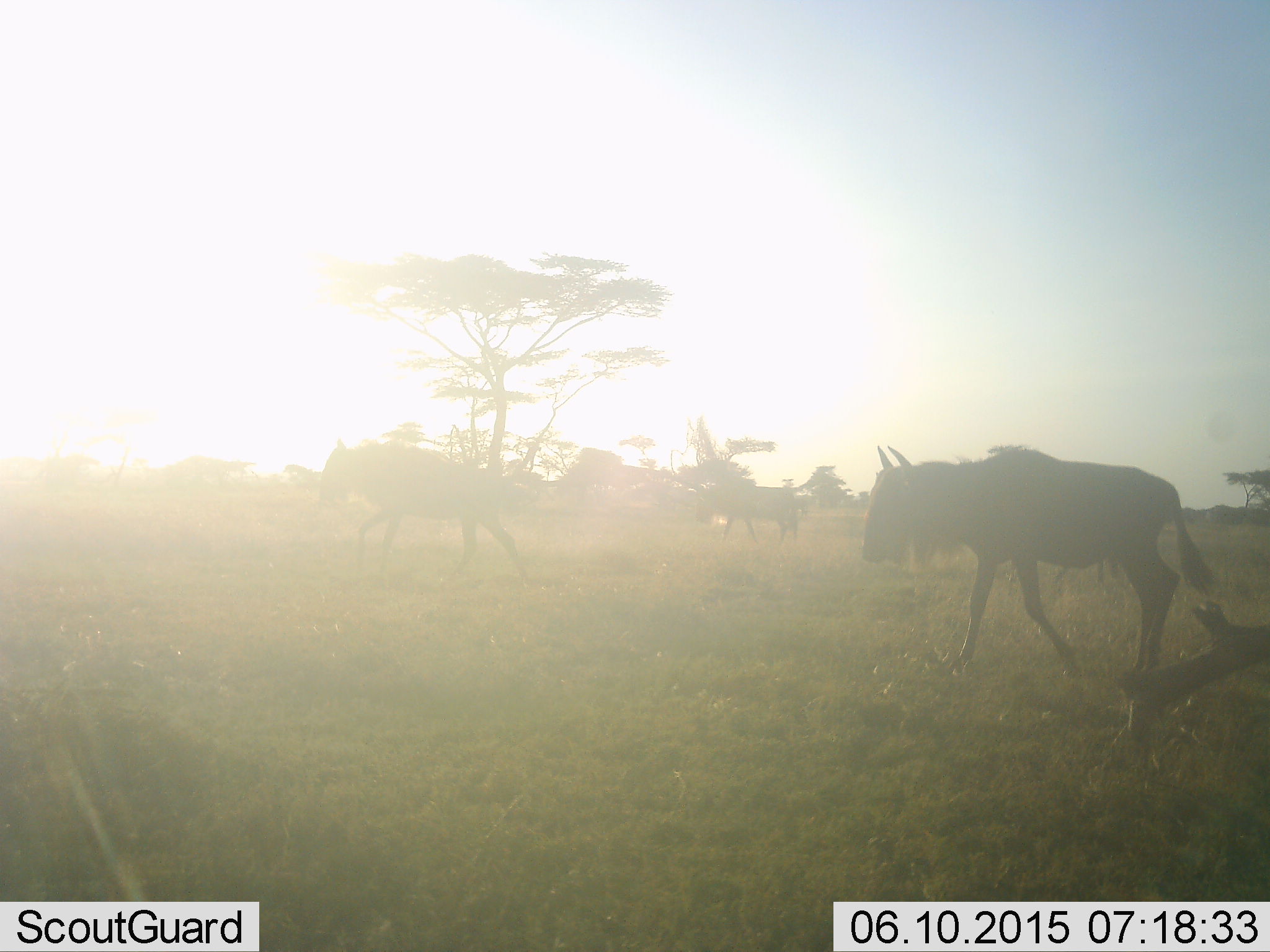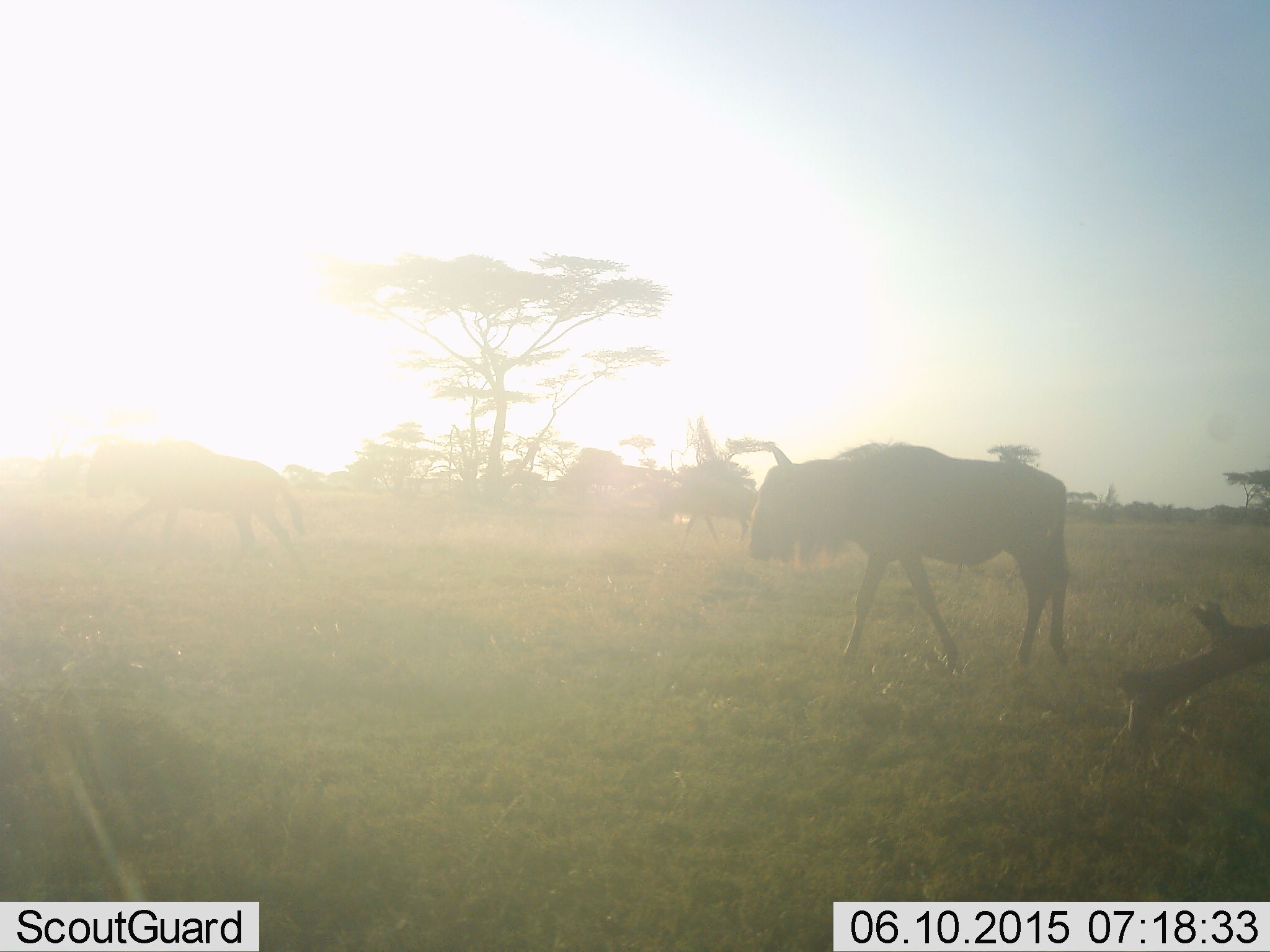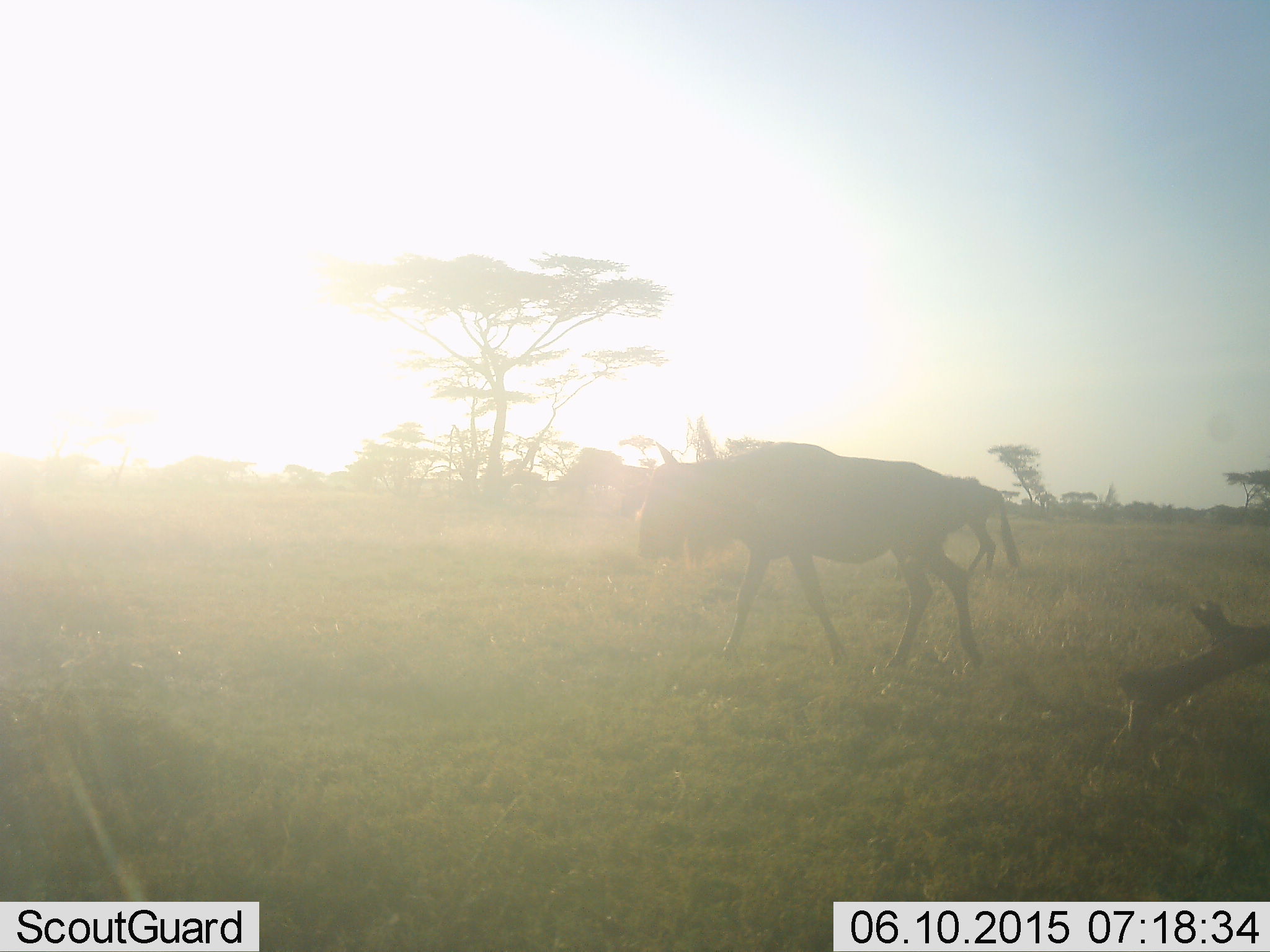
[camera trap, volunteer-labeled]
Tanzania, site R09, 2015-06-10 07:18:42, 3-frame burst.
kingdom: Animalia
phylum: Chordata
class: Mammalia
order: Artiodactyla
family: Bovidae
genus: Connochaetes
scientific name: Connochaetes taurinus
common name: blue wildebeest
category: wildebeest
Wildebeest (blue wildebeest) (Connochaetes taurinus), count 3. Behavior (volunteer vote fractions): standing 10%, resting 0%, moving 100%, interacting 0%. Young present (vote fraction): 0%. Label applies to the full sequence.